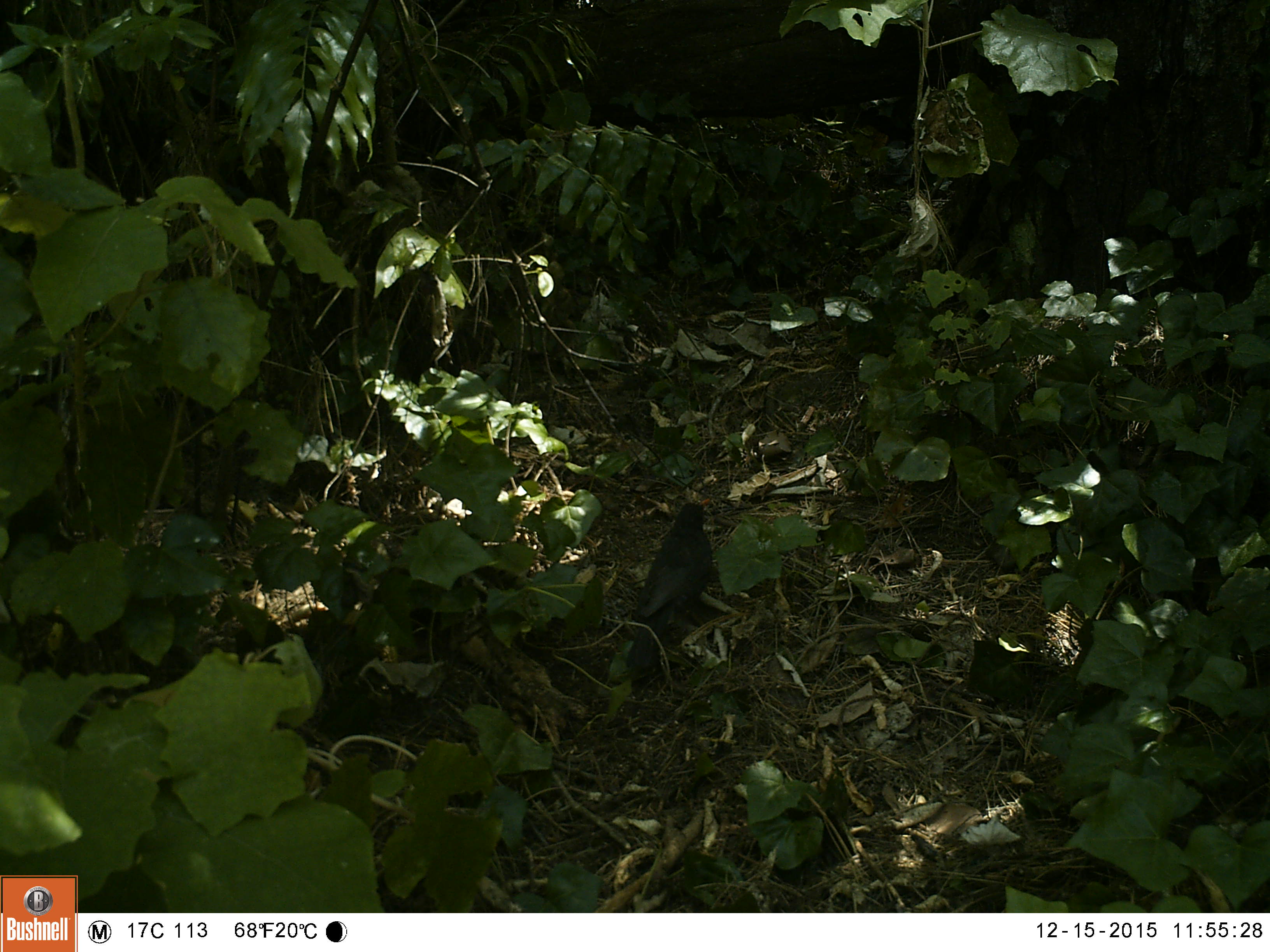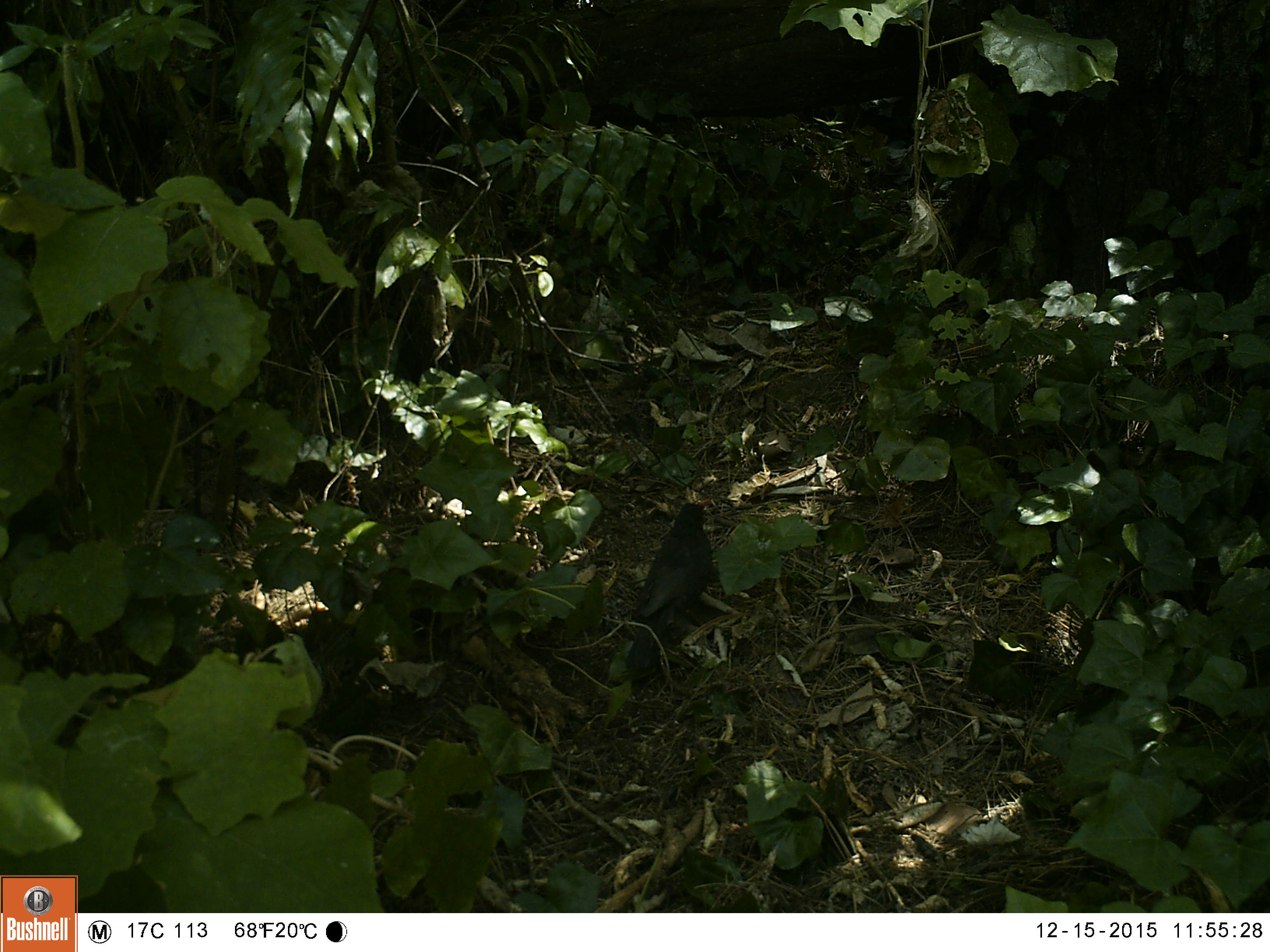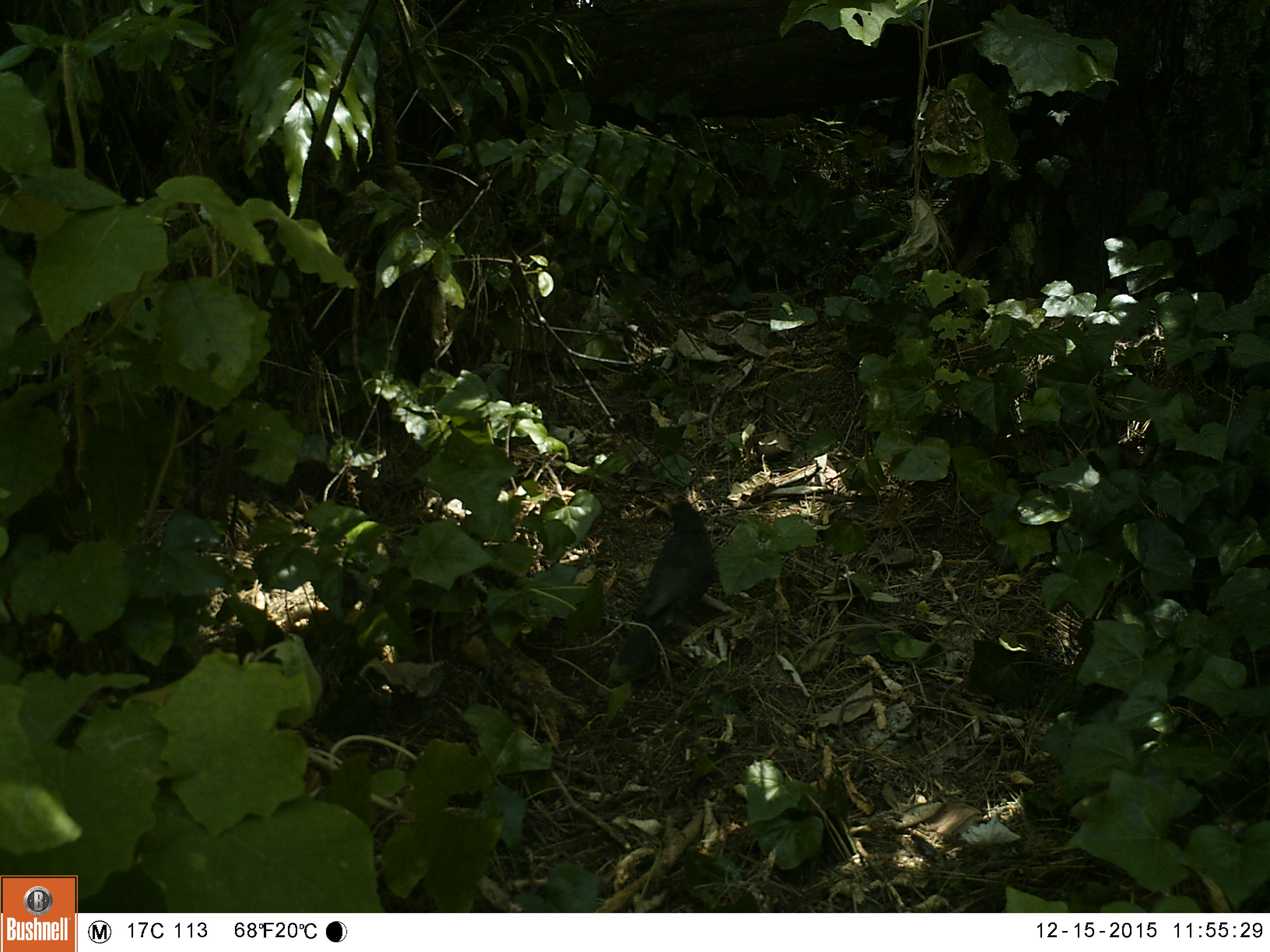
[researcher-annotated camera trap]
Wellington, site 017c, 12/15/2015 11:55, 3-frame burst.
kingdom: Animalia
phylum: Chordata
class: Aves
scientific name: Aves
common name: bird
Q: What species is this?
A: Bird (Aves).